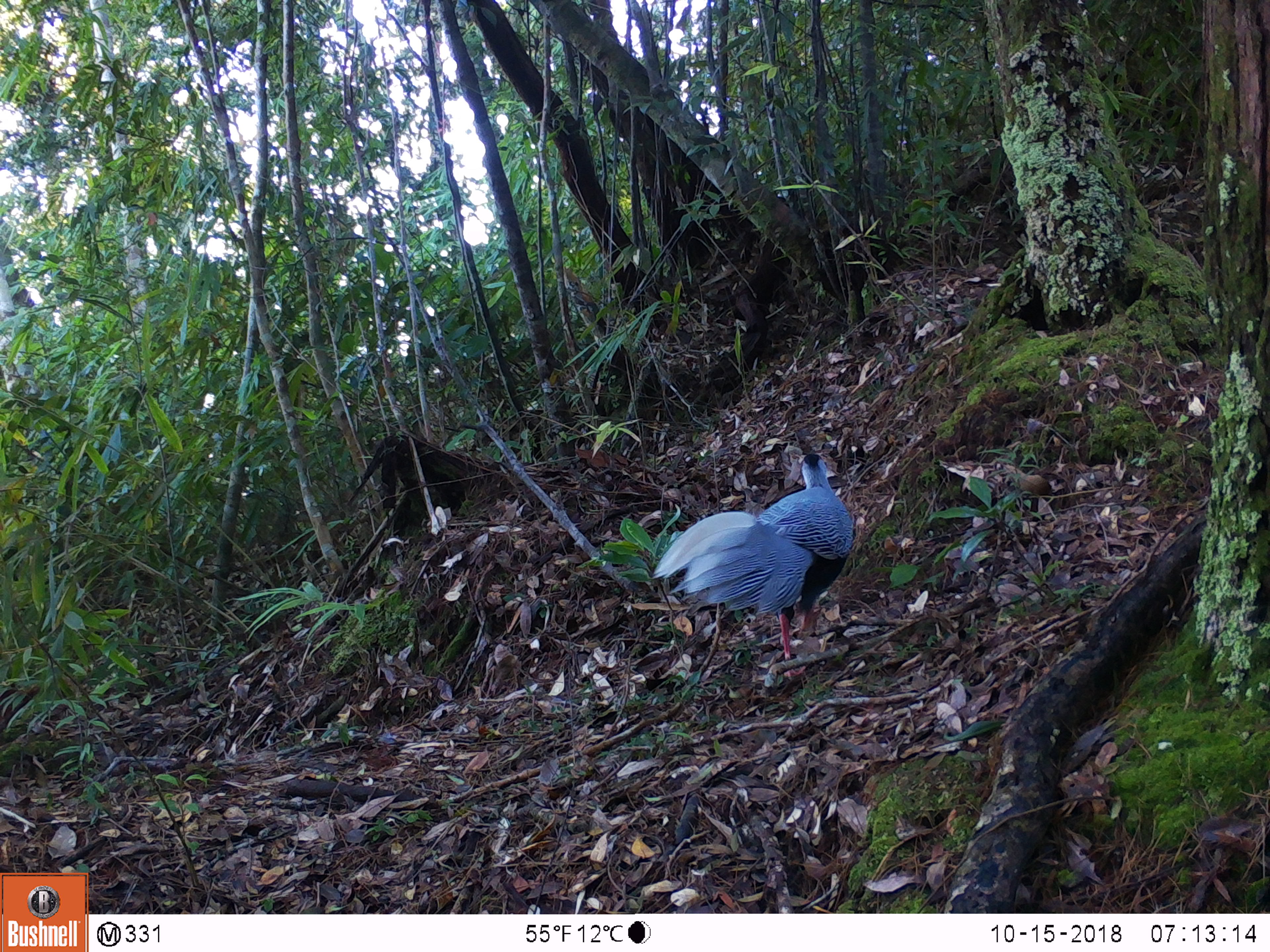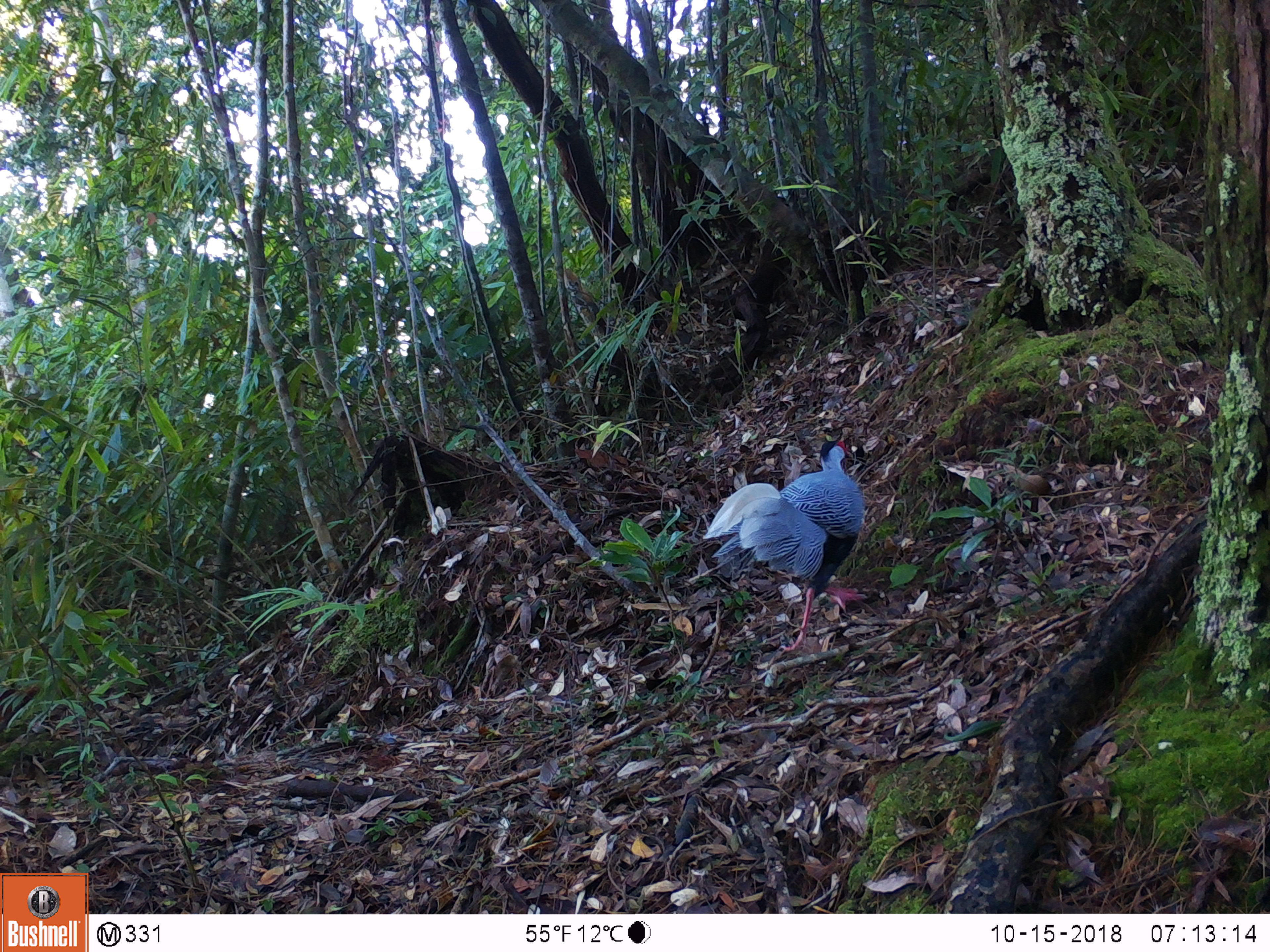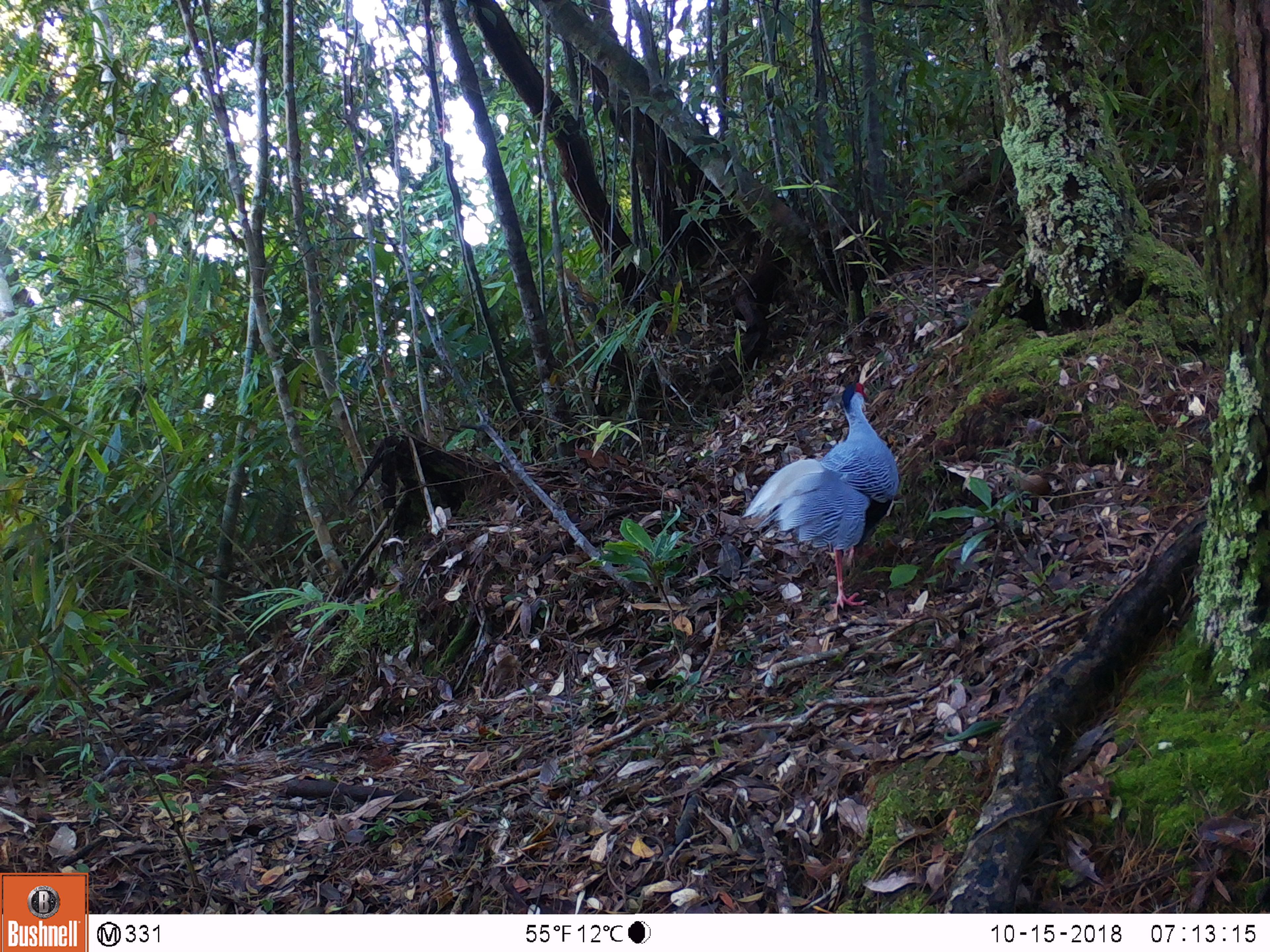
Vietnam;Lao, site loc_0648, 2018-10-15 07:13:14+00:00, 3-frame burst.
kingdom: Animalia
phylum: Chordata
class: Aves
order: Galliformes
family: Phasianidae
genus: Lophura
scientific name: Lophura nycthemera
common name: silver pheasant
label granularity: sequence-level